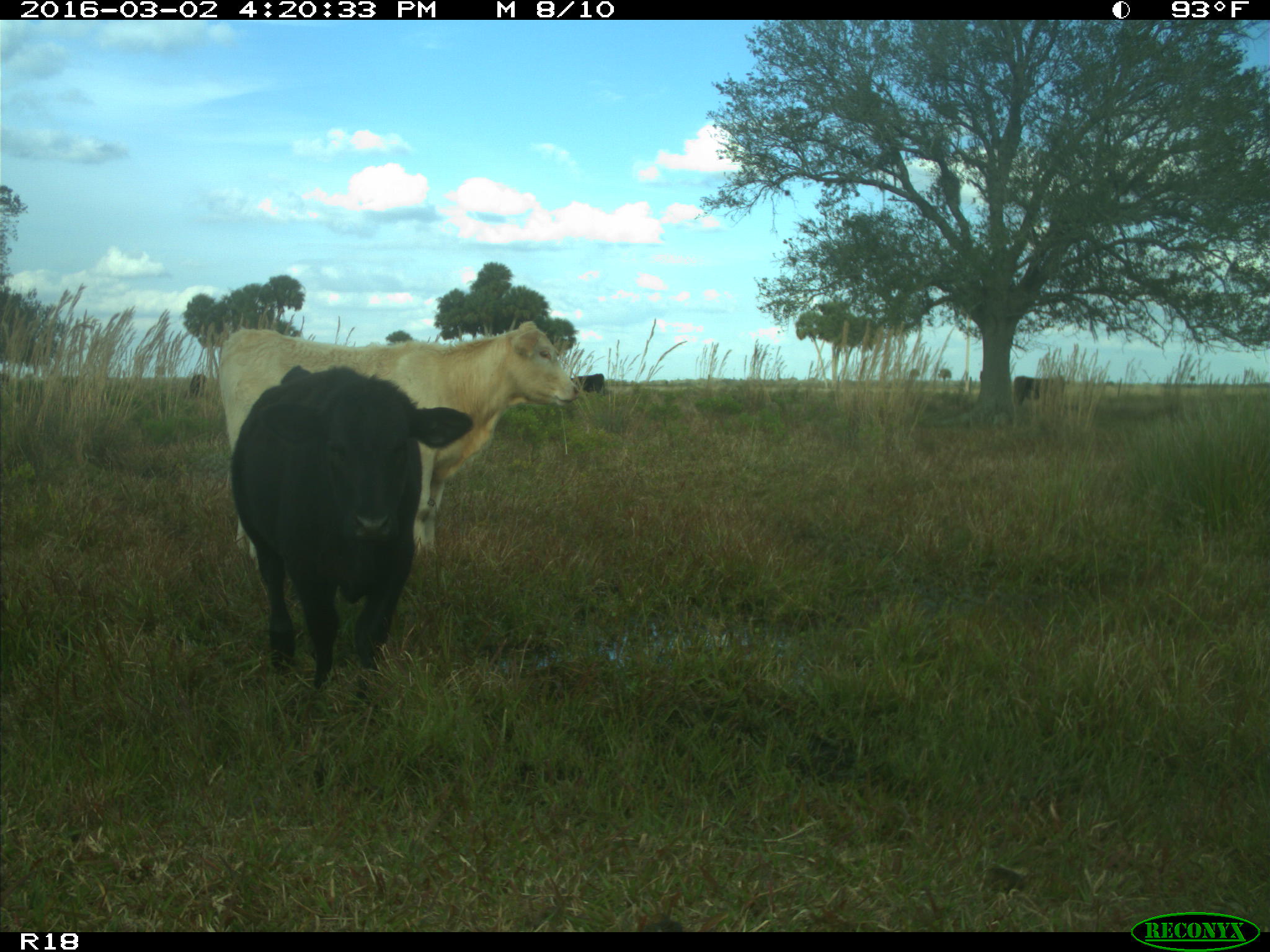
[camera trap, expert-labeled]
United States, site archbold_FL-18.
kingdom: Animalia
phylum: Chordata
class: Mammalia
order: Artiodactyla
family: Bovidae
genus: Bos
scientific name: Bos taurus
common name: domestic cow